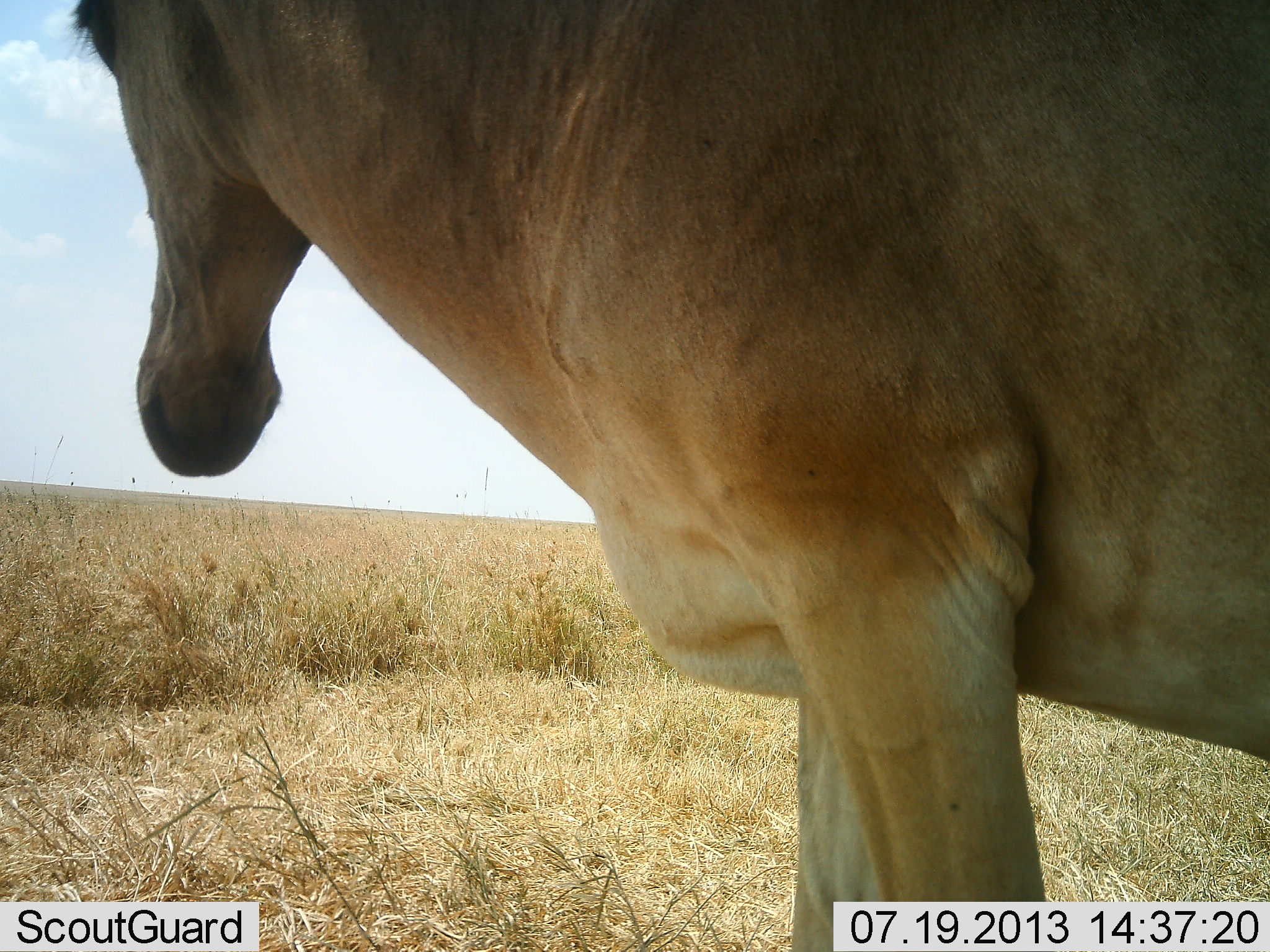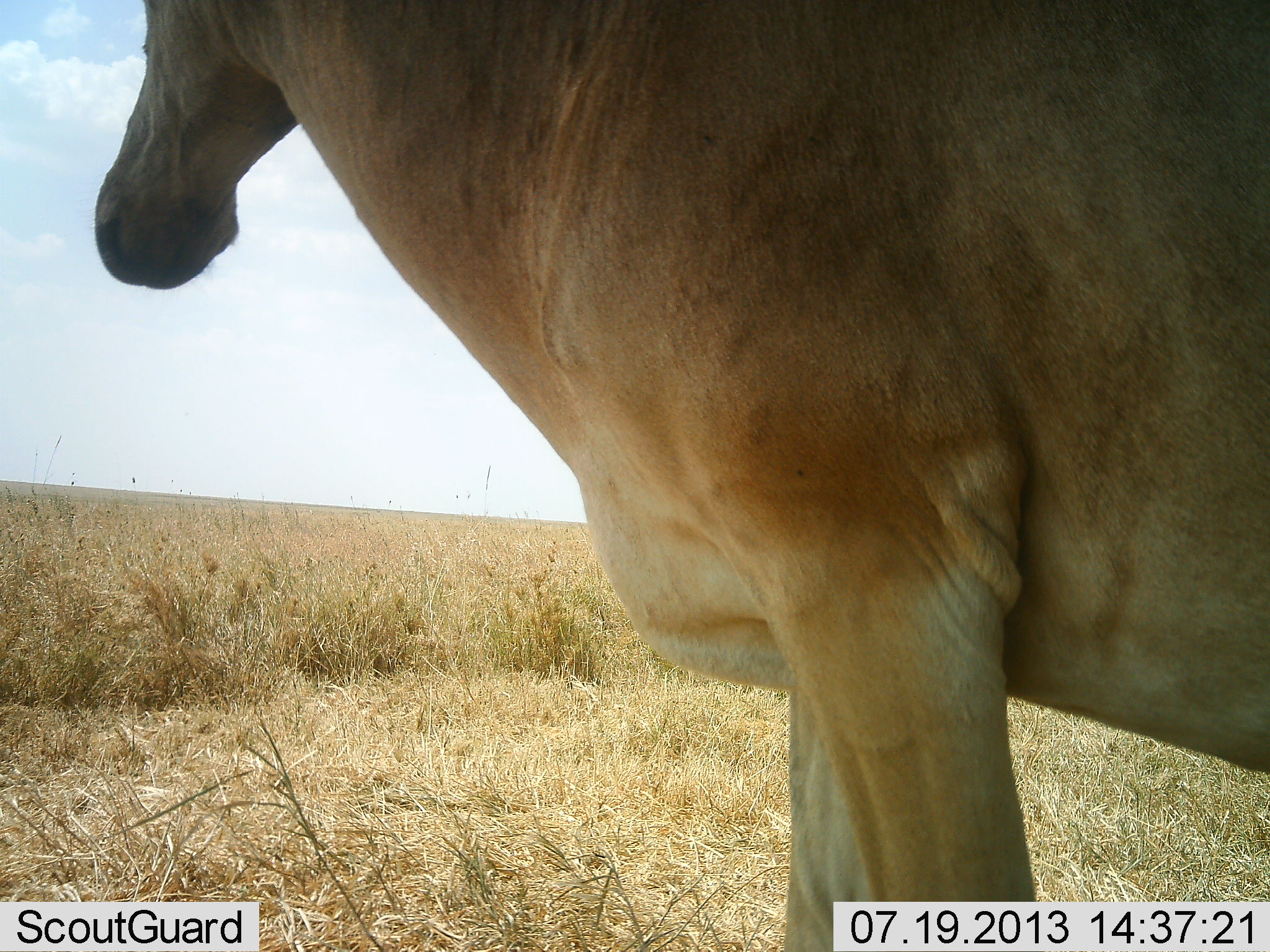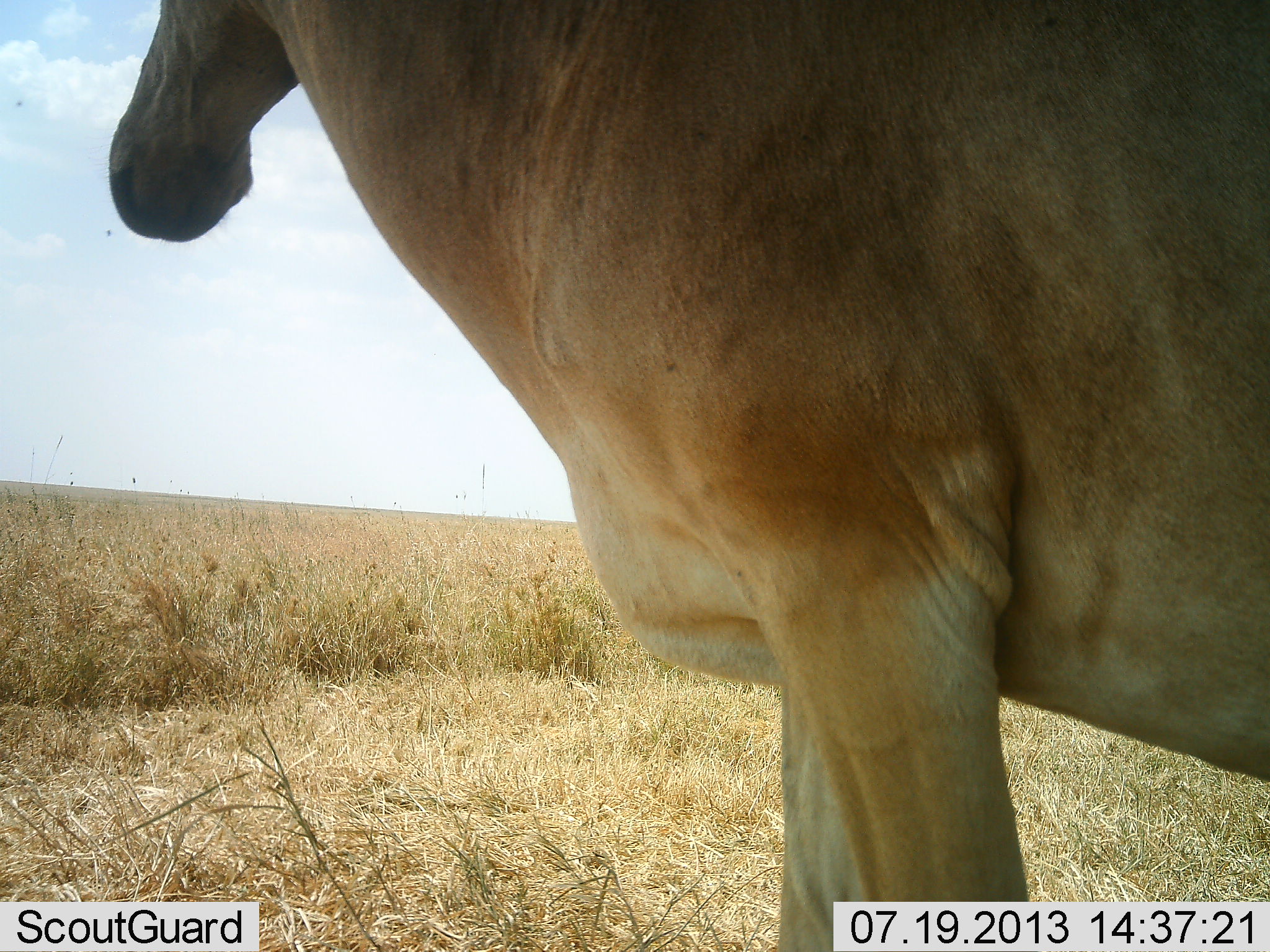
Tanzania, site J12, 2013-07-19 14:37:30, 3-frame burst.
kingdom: Animalia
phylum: Chordata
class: Mammalia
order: Artiodactyla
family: Bovidae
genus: Alcelaphus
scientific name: Alcelaphus buselaphus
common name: hartebeest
Hartebeest (Alcelaphus buselaphus), count 1. Behavior (volunteer vote fractions): standing 92%, resting 0%, moving 4%, interacting 0%. Young present (vote fraction): 0%. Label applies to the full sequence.